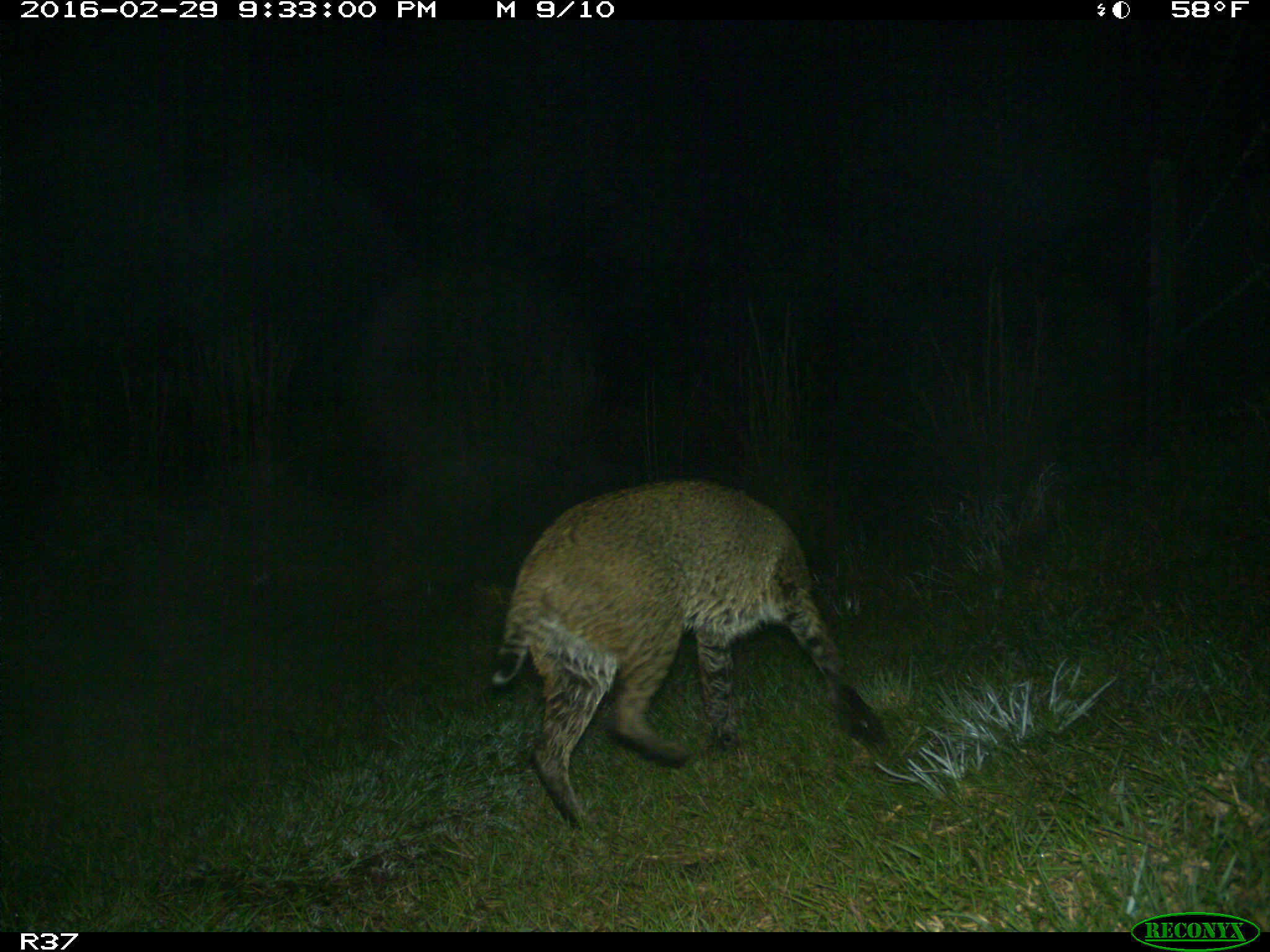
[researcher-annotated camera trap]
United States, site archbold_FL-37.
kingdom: Animalia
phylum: Chordata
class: Mammalia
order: Carnivora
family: Felidae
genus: Lynx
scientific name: Lynx rufus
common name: bobcat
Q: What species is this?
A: Lynx rufus (bobcat).